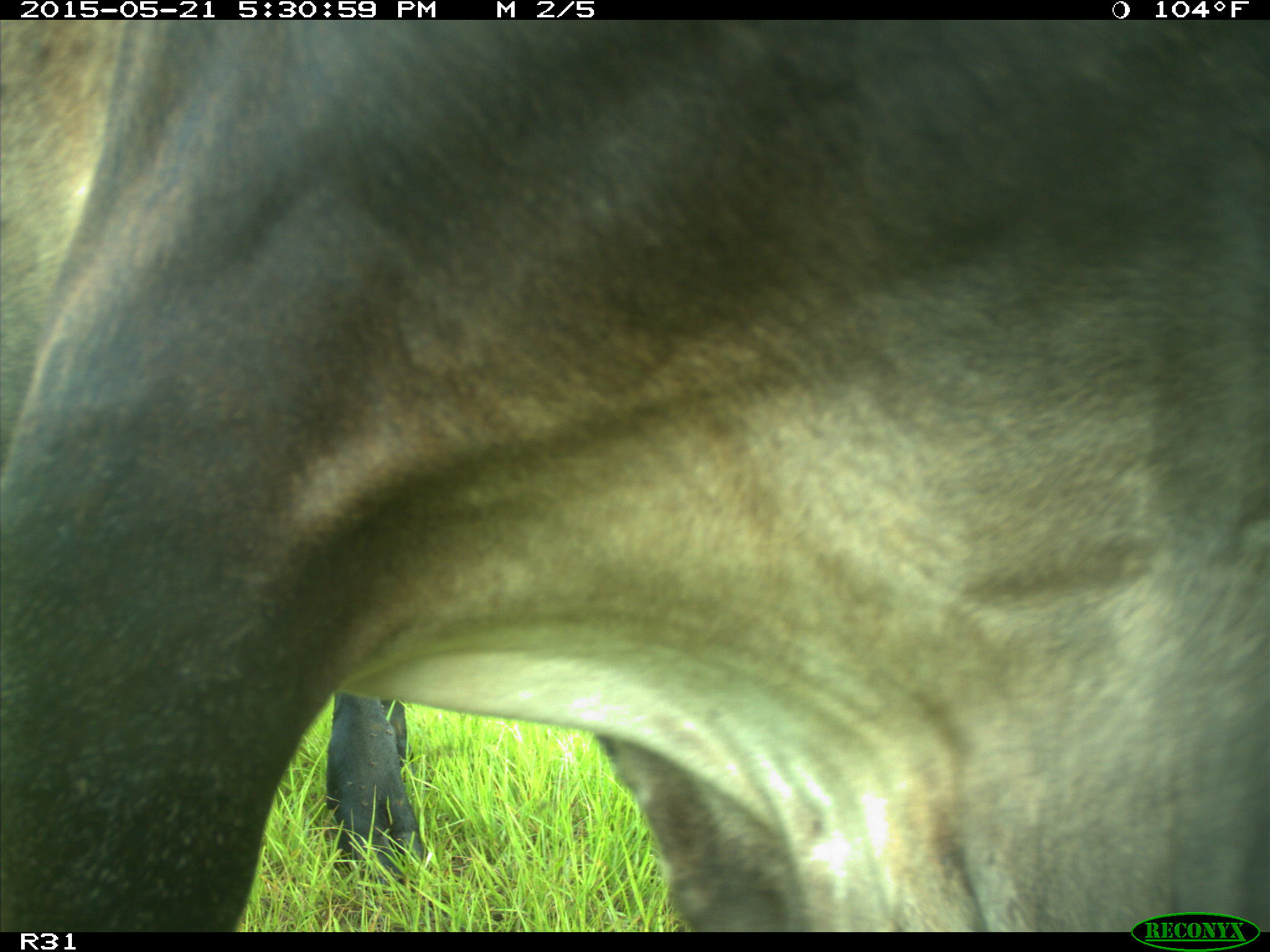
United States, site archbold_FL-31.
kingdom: Animalia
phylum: Chordata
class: Mammalia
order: Artiodactyla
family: Bovidae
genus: Bos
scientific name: Bos taurus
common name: domestic cow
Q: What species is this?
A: Bos taurus (domestic cow).